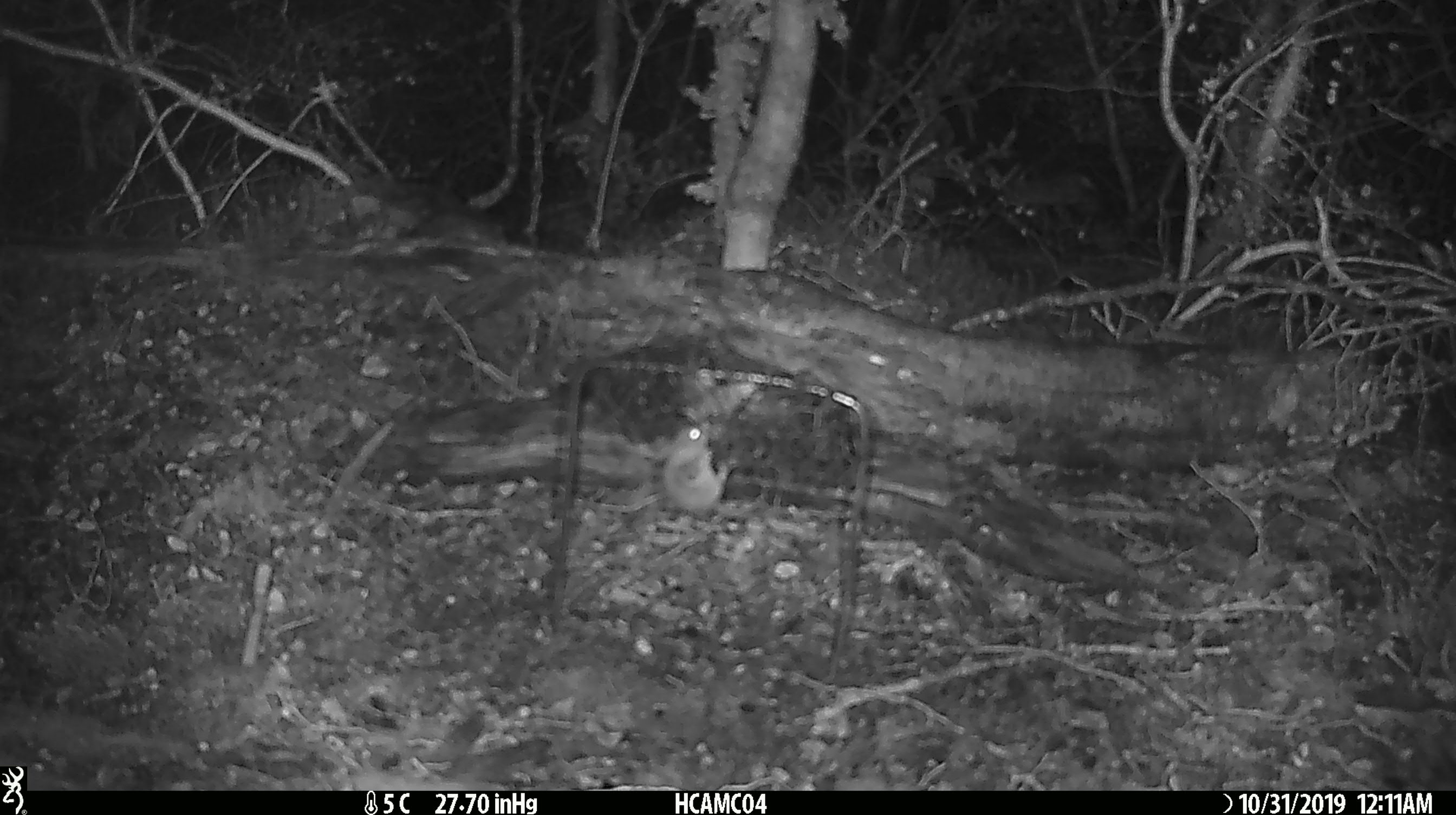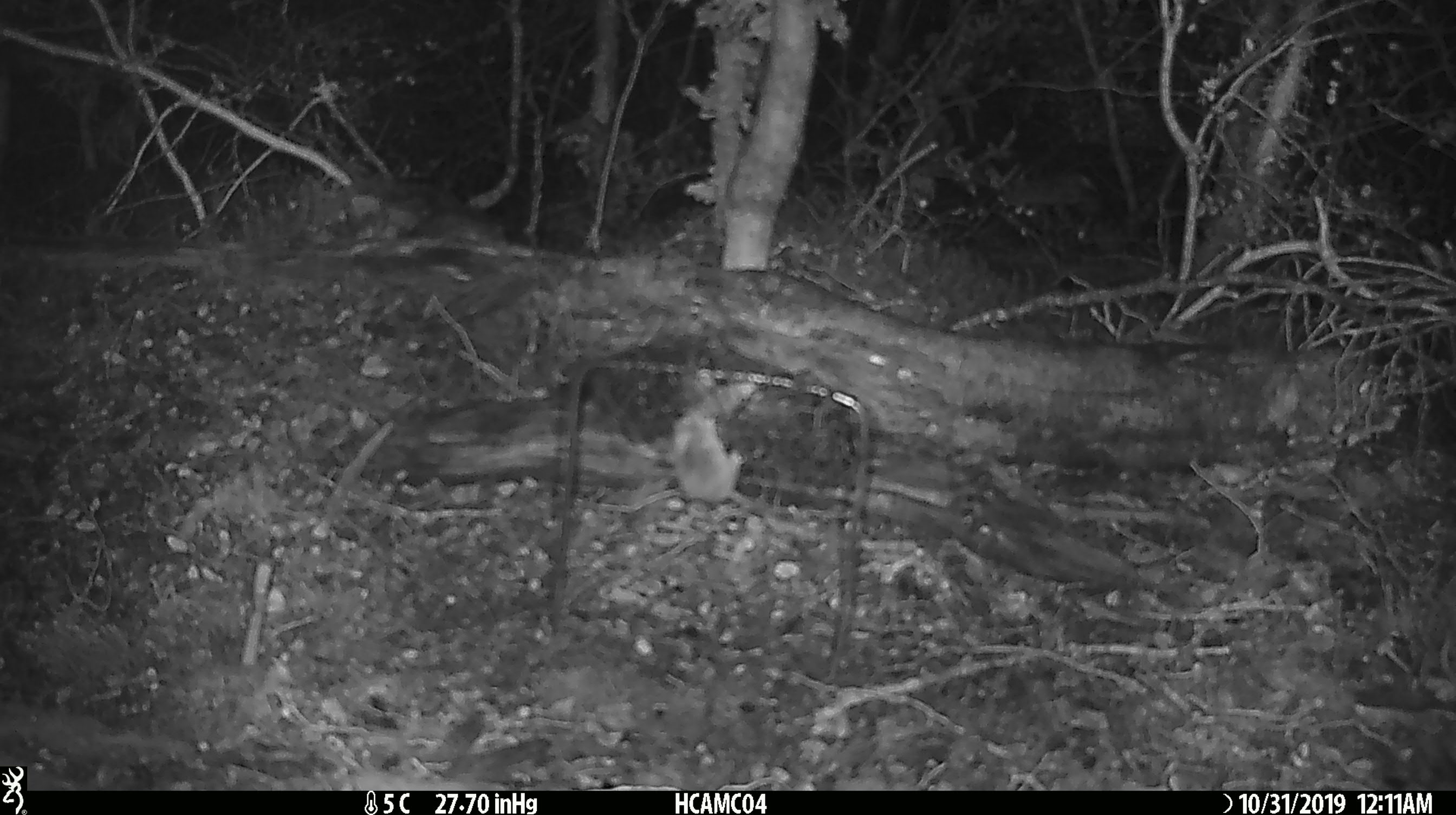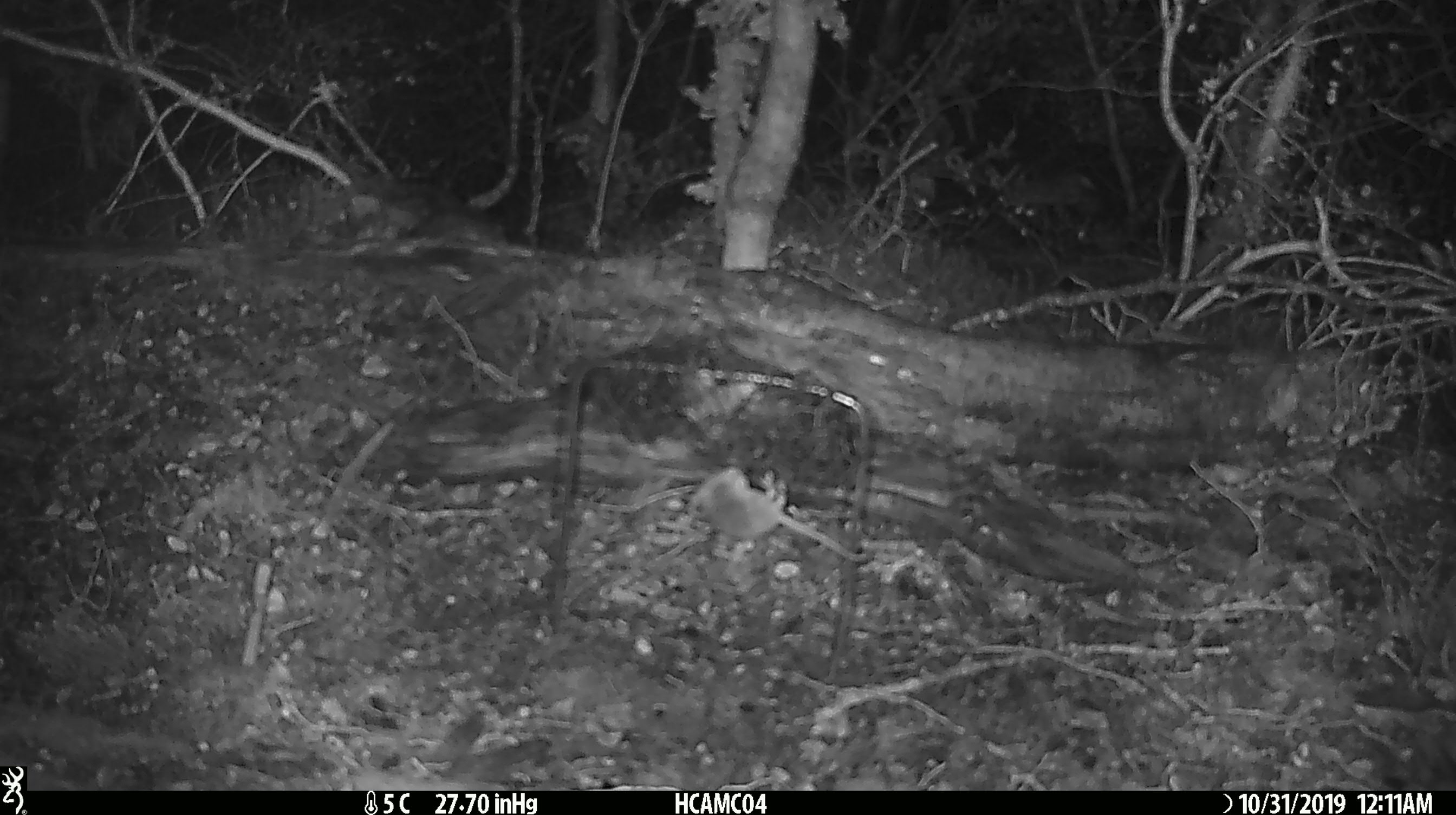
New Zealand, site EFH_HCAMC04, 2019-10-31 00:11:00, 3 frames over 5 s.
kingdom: Animalia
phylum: Chordata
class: Mammalia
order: Rodentia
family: Muridae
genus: Mus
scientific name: Mus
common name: mouse